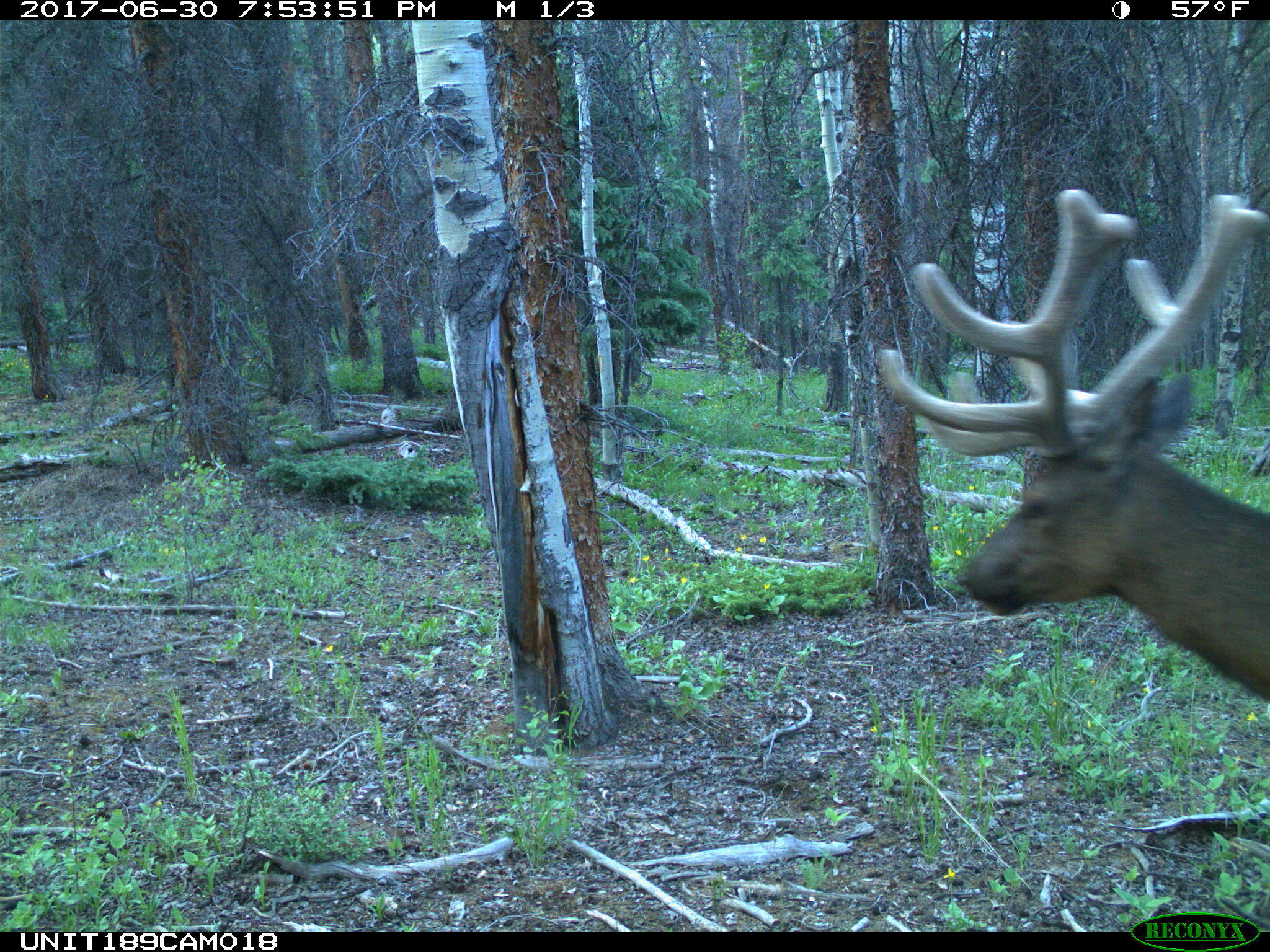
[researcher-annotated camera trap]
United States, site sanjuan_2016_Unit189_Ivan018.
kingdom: Animalia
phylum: Chordata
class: Mammalia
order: Artiodactyla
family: Cervidae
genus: Cervus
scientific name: Cervus elaphus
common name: red deer